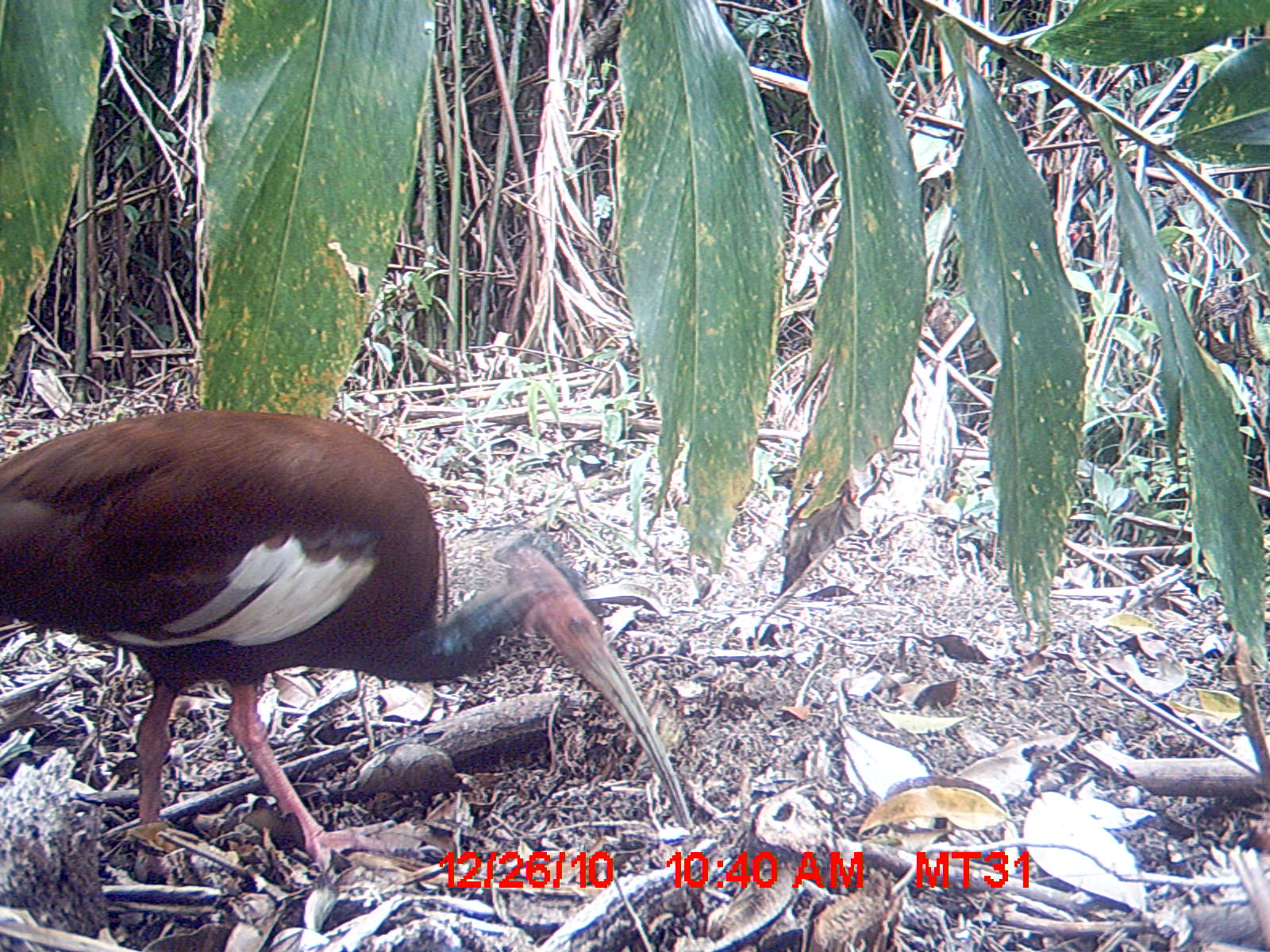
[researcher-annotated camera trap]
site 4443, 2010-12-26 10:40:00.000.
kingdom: Animalia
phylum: Chordata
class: Aves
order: Pelecaniformes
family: Threskiornithidae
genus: Lophotibis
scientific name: Lophotibis cristata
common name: madagascan ibis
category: lophotibis cristataa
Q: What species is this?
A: Lophotibis cristataa (madagascan ibis) (Lophotibis cristata).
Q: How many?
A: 1.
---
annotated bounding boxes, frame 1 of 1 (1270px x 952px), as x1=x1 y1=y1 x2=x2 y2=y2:
lophotibis cristataa: x1=0 y1=406 x2=695 y2=877